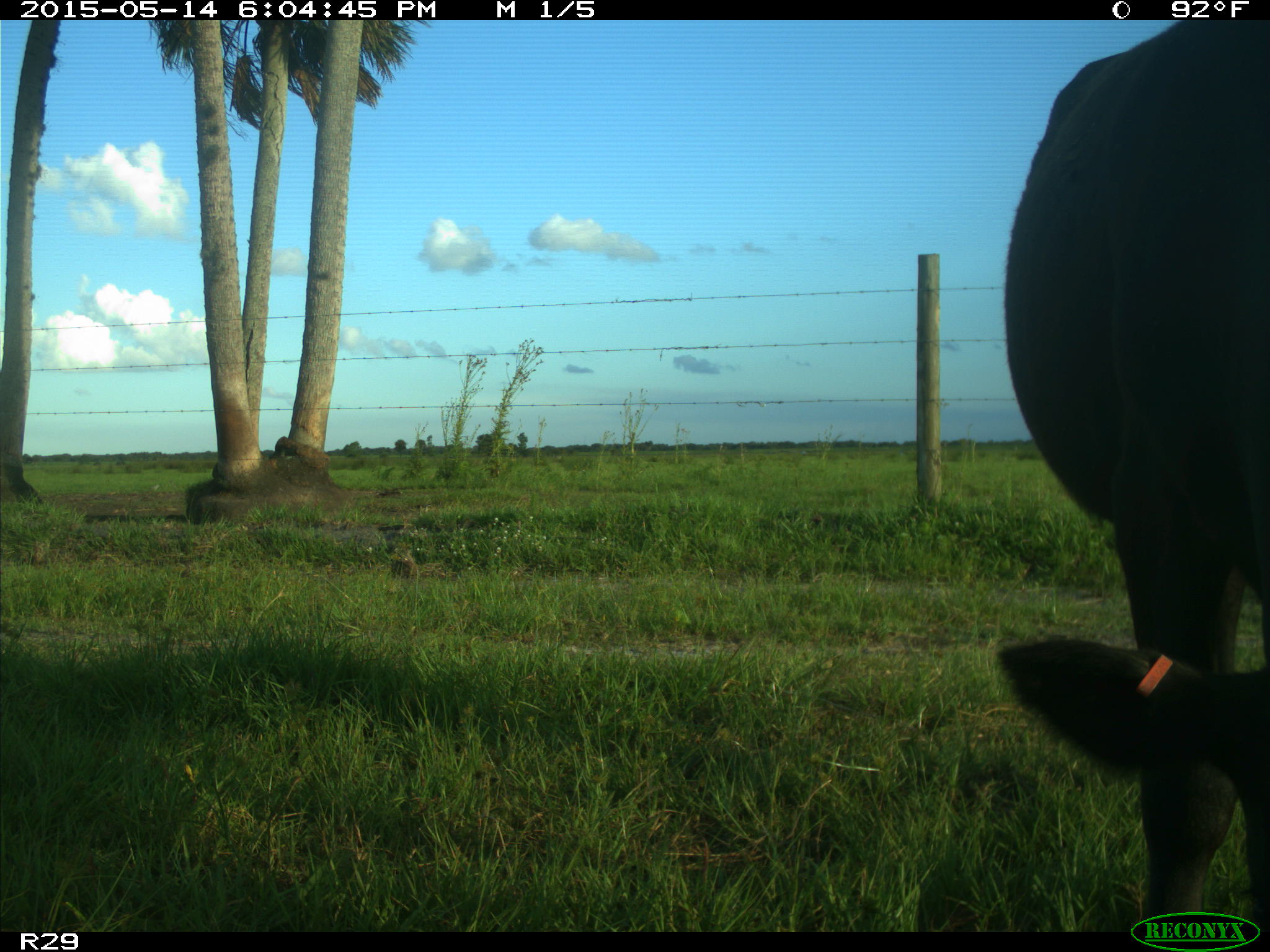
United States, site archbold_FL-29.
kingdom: Animalia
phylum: Chordata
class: Mammalia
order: Artiodactyla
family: Bovidae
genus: Bos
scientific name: Bos taurus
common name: domestic cow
Bos taurus (domestic cow).